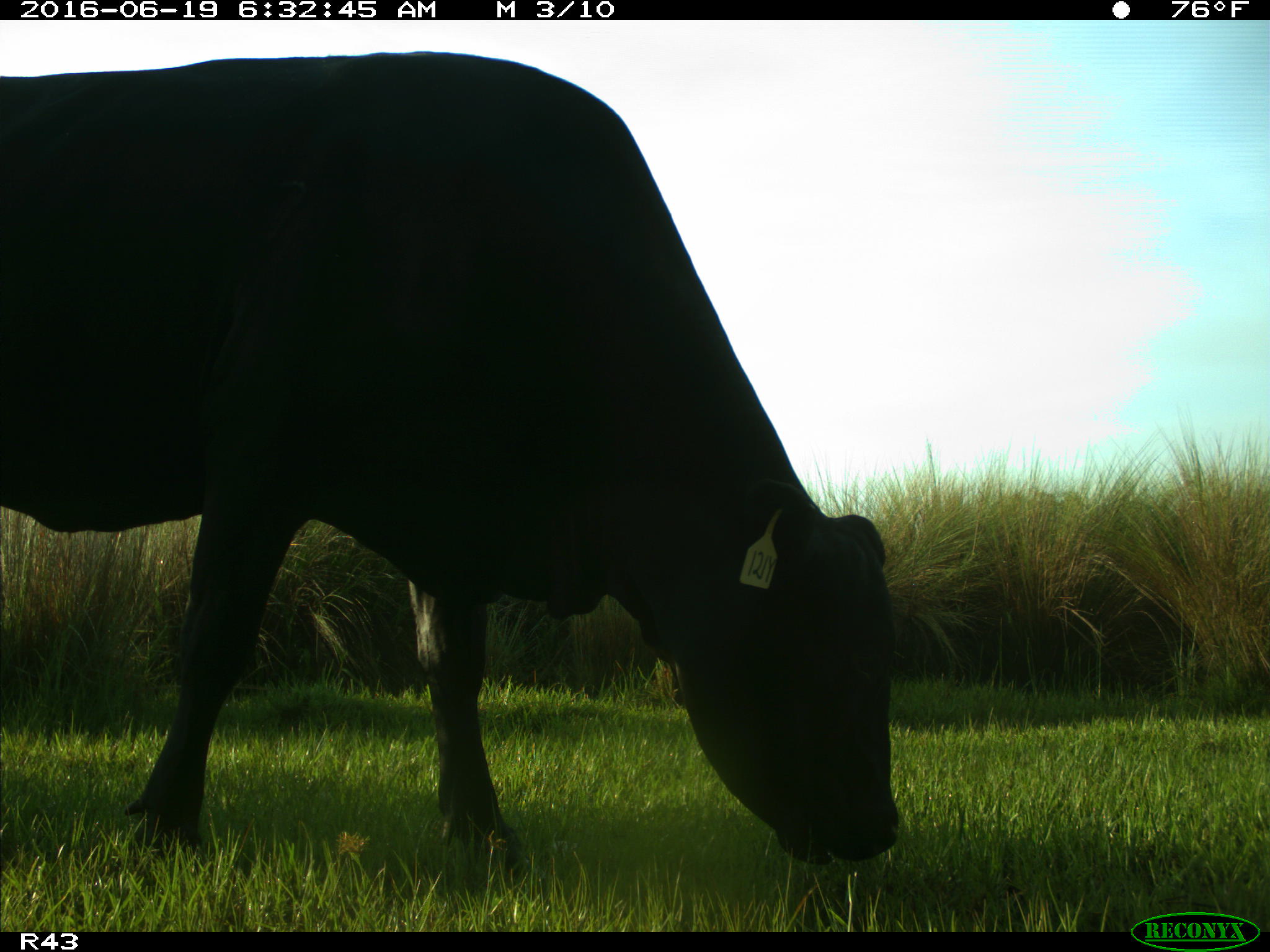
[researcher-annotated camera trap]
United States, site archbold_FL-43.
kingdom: Animalia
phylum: Chordata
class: Mammalia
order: Artiodactyla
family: Bovidae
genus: Bos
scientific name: Bos taurus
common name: domestic cow